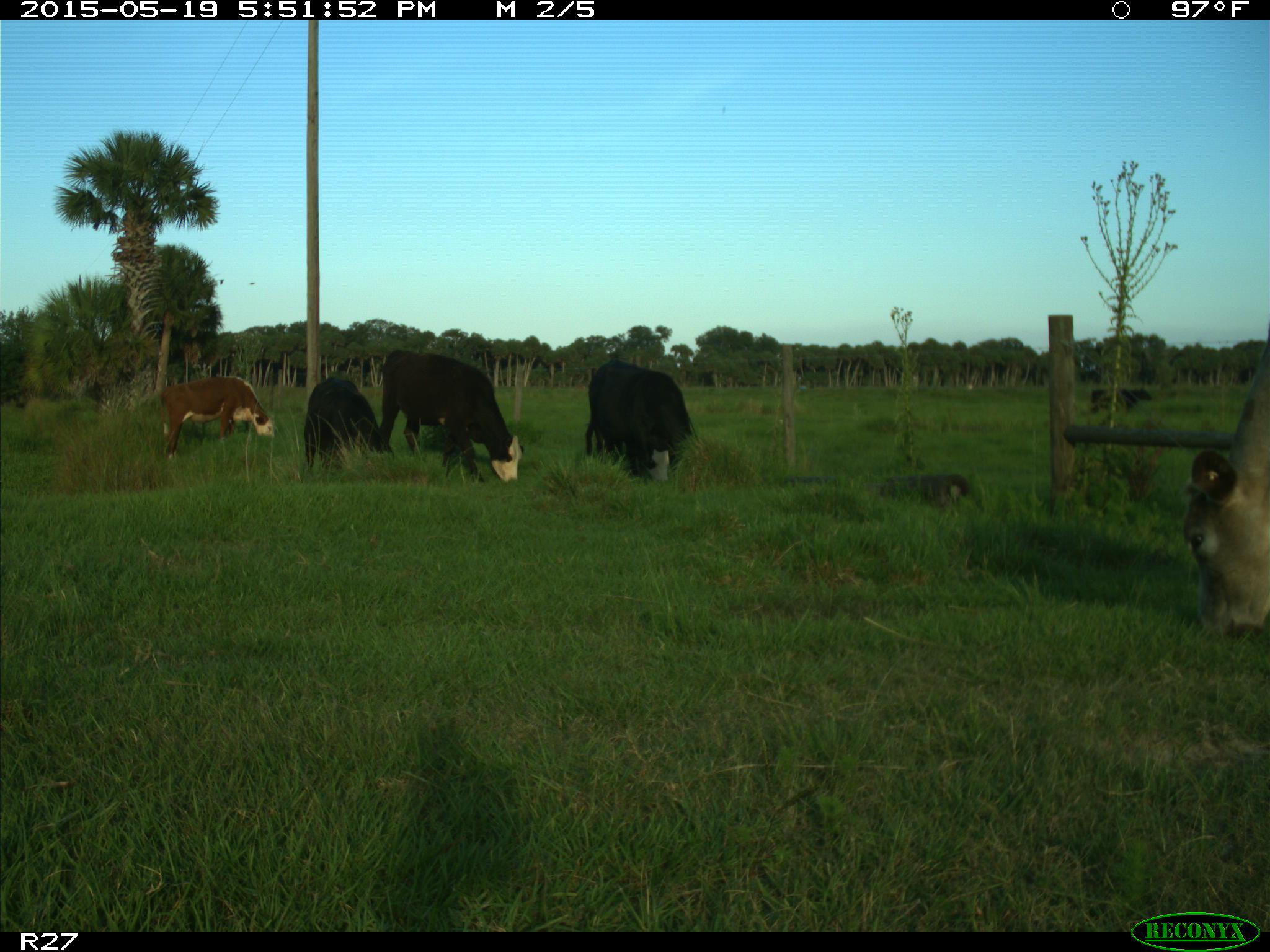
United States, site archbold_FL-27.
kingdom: Animalia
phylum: Chordata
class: Mammalia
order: Artiodactyla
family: Bovidae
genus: Bos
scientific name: Bos taurus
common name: domestic cow